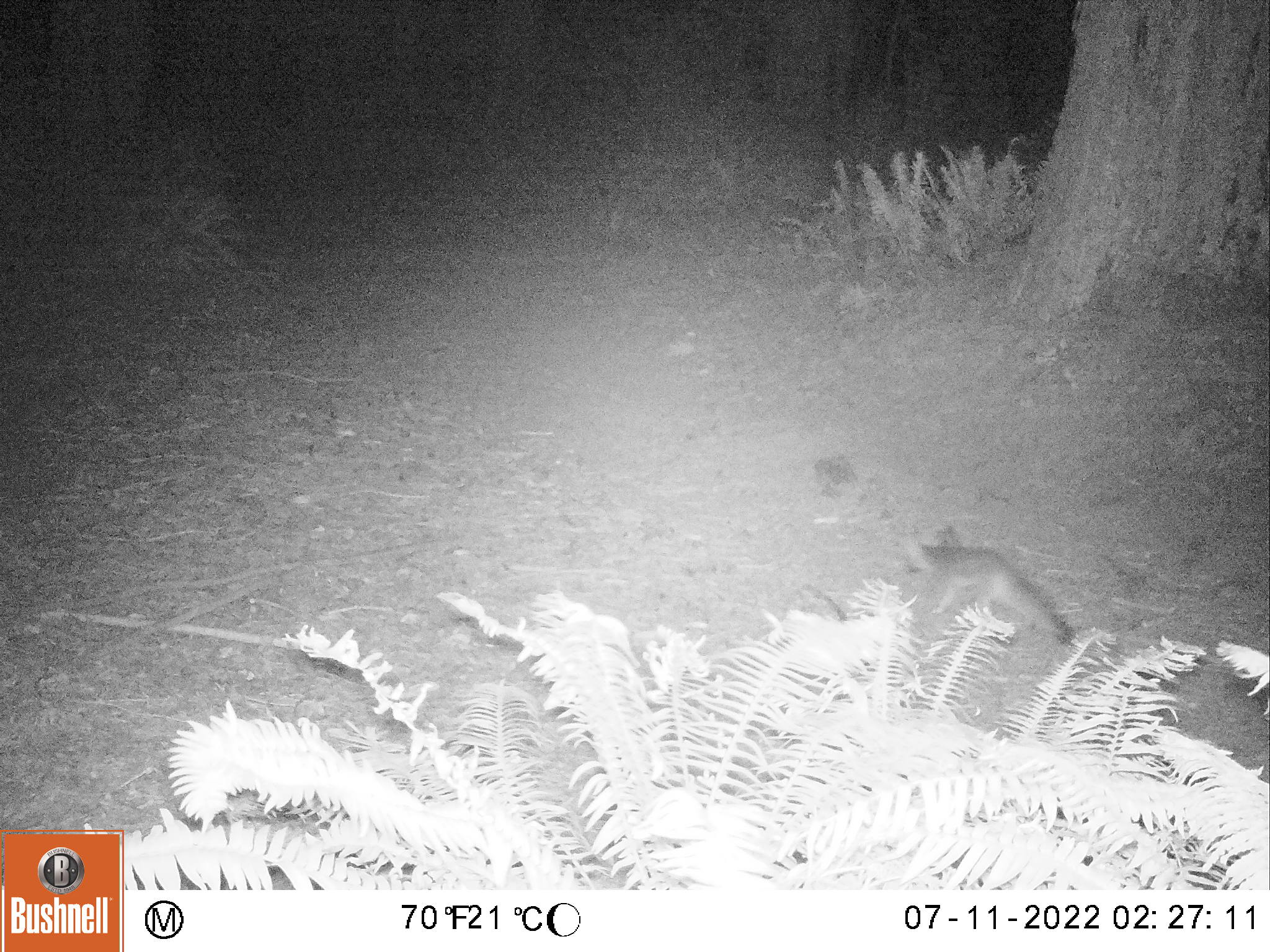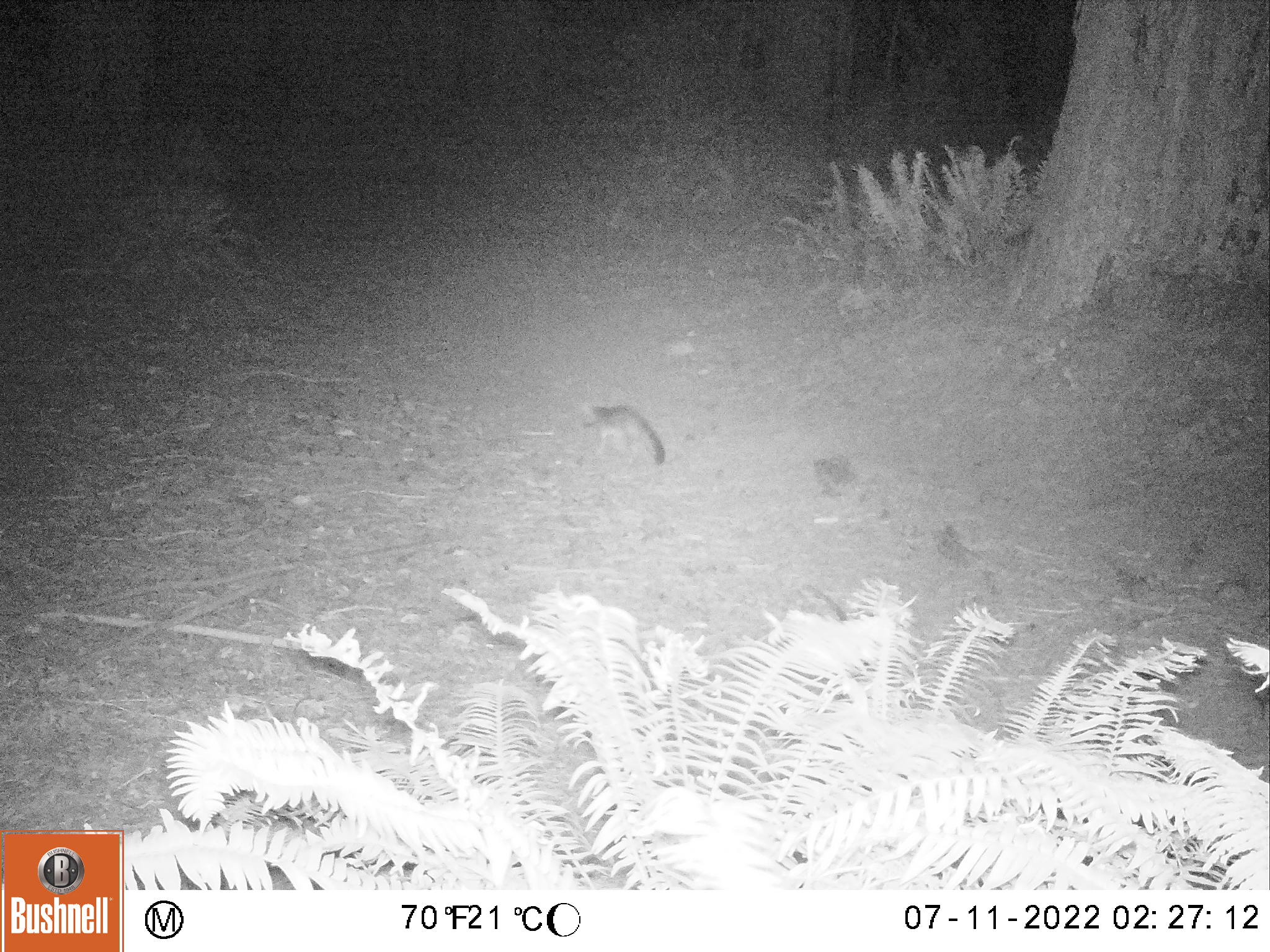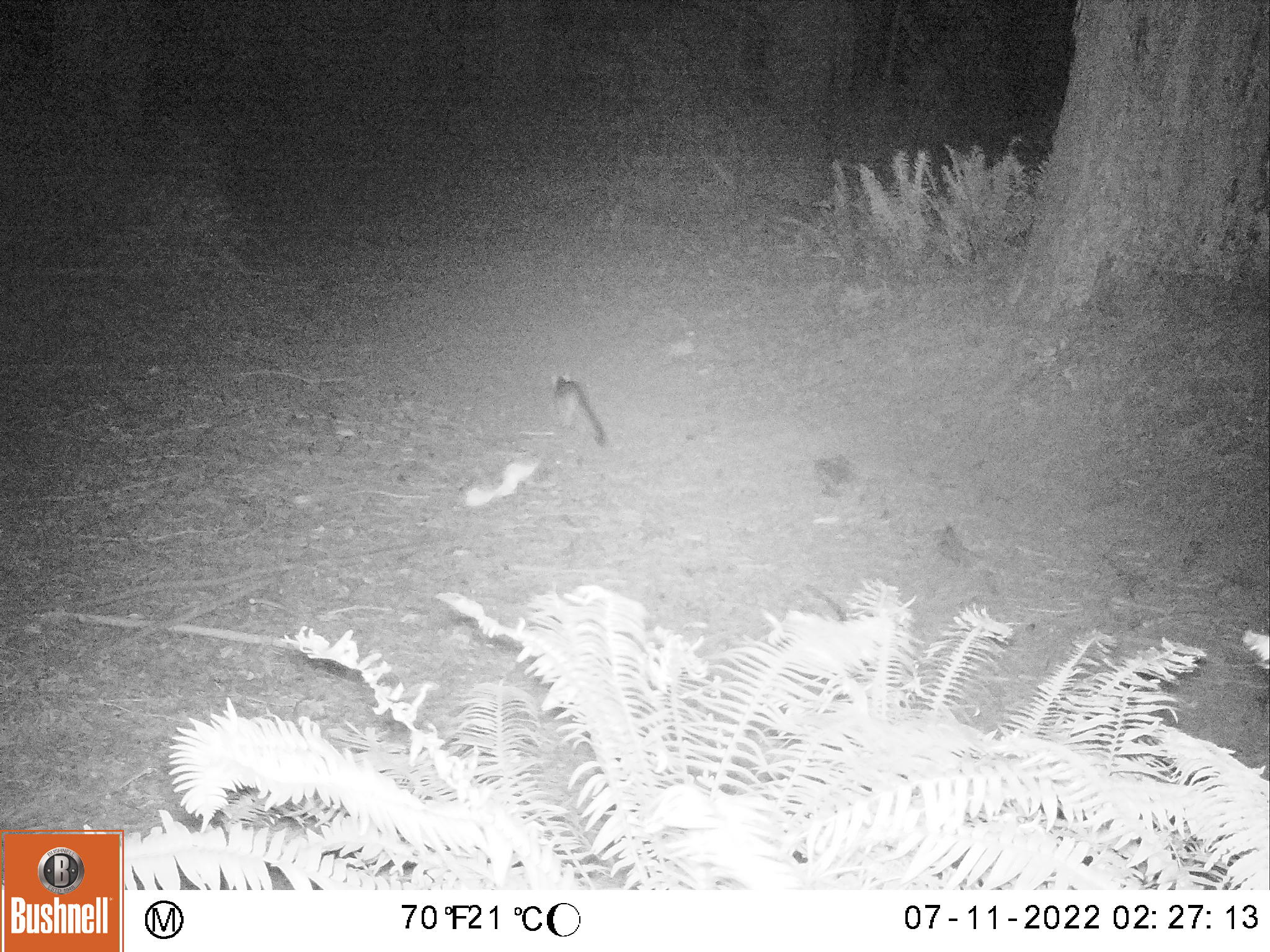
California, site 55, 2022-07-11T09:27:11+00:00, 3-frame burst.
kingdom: Animalia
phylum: Chordata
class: Mammalia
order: Carnivora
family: Canidae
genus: Urocyon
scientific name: Urocyon cinereoargenteus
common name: gray fox